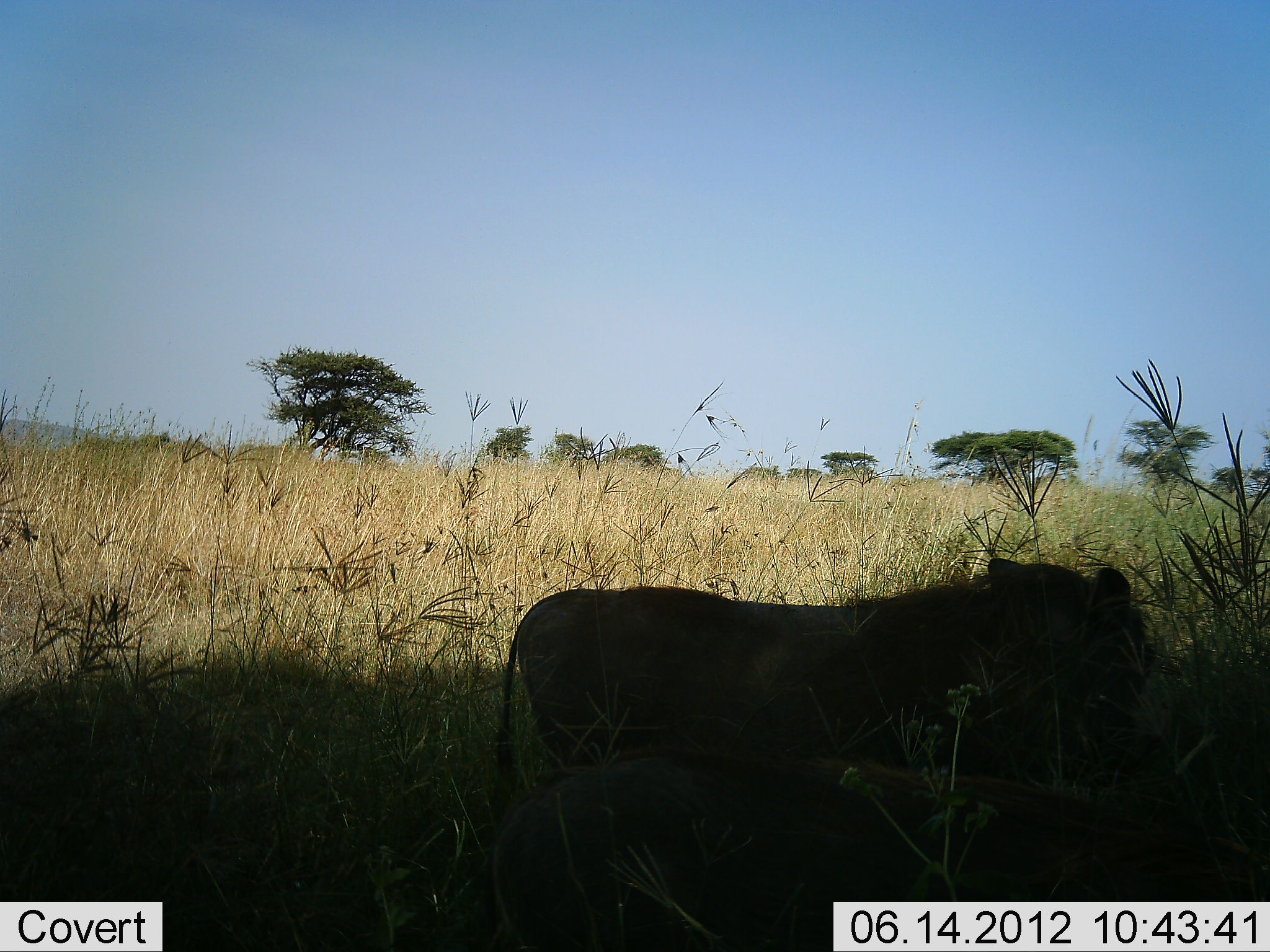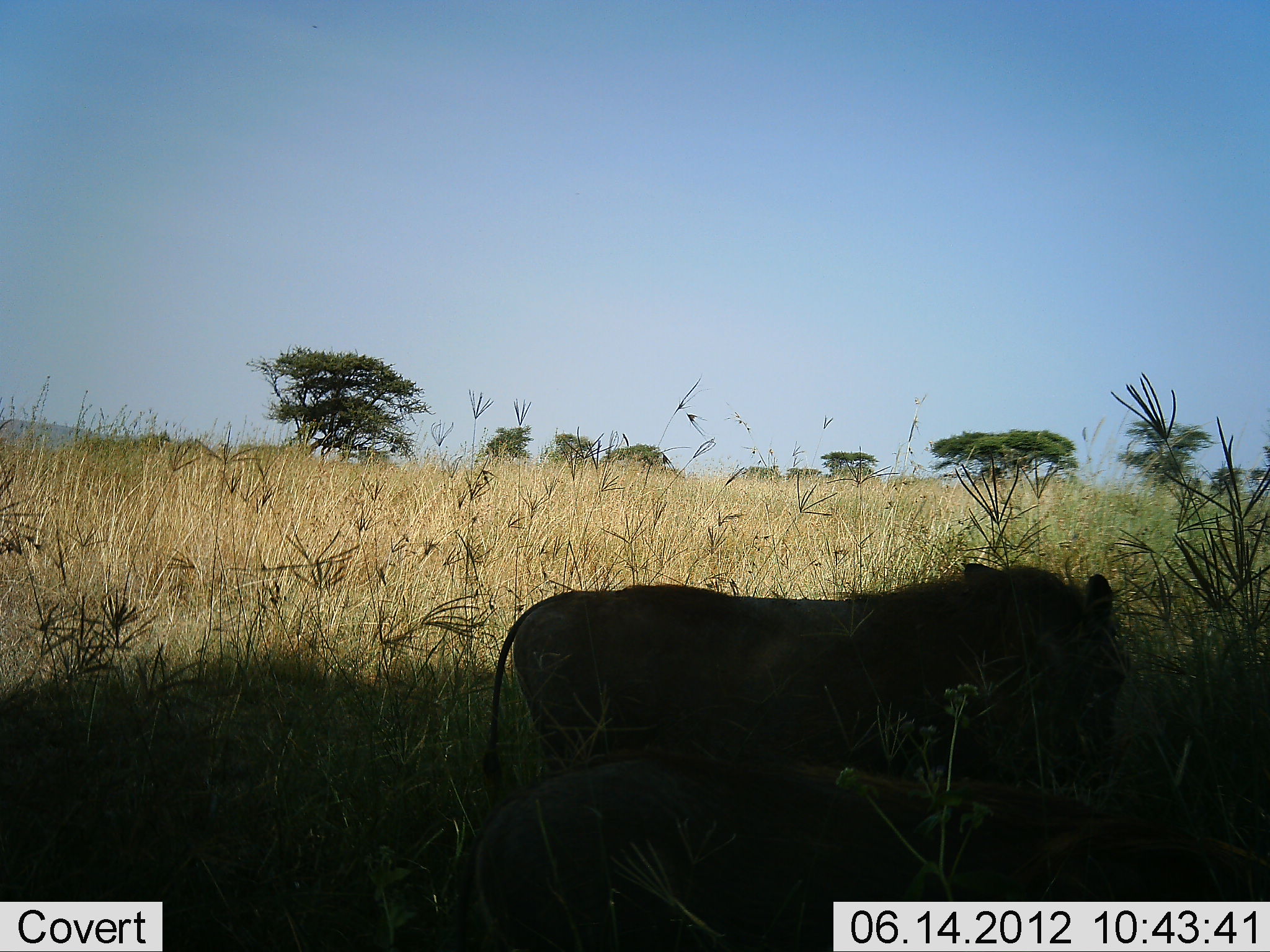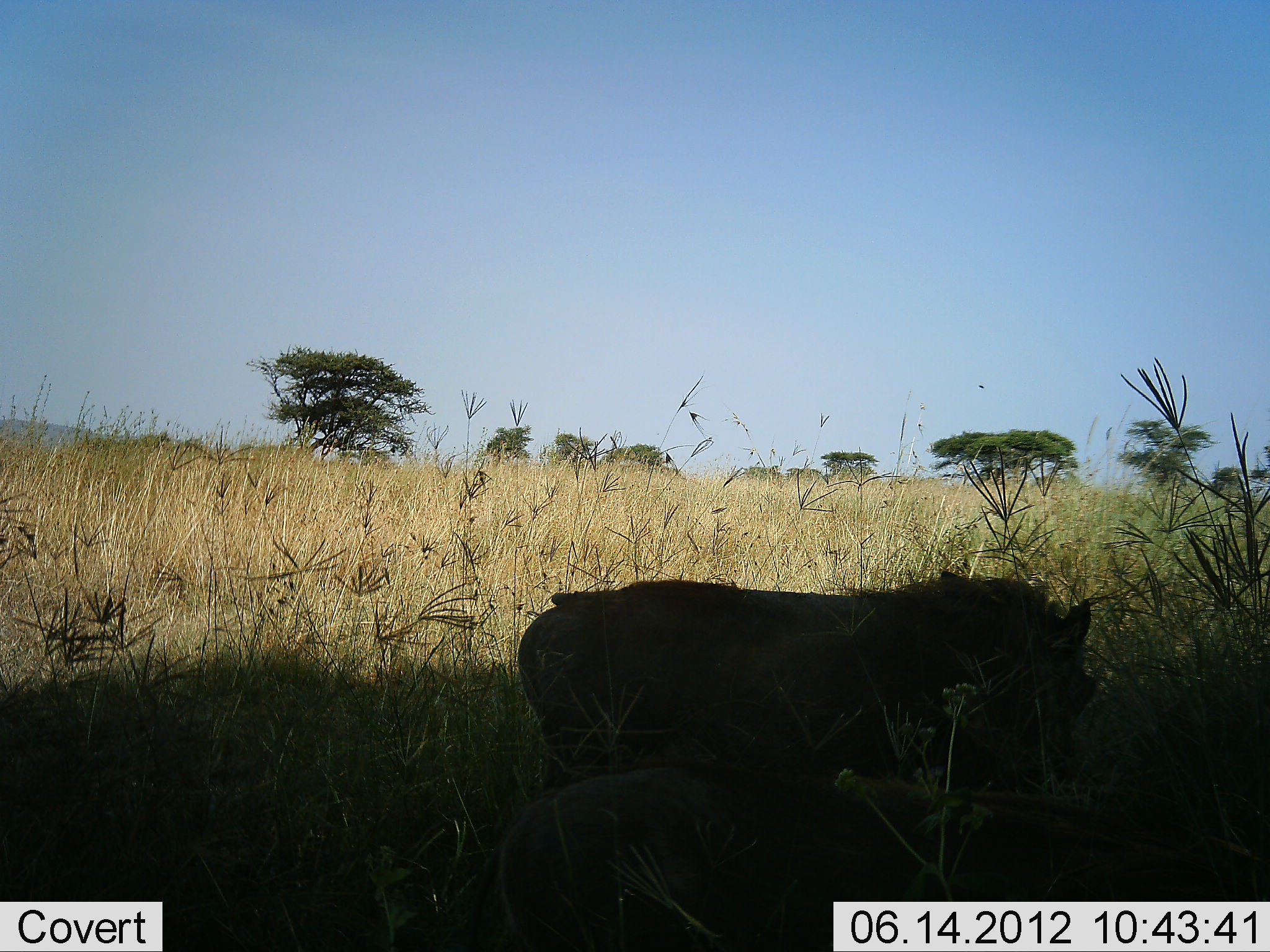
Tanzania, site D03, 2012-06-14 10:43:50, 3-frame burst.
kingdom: Animalia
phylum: Chordata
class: Mammalia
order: Artiodactyla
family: Suidae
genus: Phacochoerus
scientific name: Phacochoerus africanus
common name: warthog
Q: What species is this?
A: Warthog (Phacochoerus africanus).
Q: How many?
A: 2.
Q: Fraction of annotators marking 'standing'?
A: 70%.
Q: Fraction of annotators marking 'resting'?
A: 30%.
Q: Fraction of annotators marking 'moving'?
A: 0%.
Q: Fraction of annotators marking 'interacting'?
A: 0%.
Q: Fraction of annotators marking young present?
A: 0%.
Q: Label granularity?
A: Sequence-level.